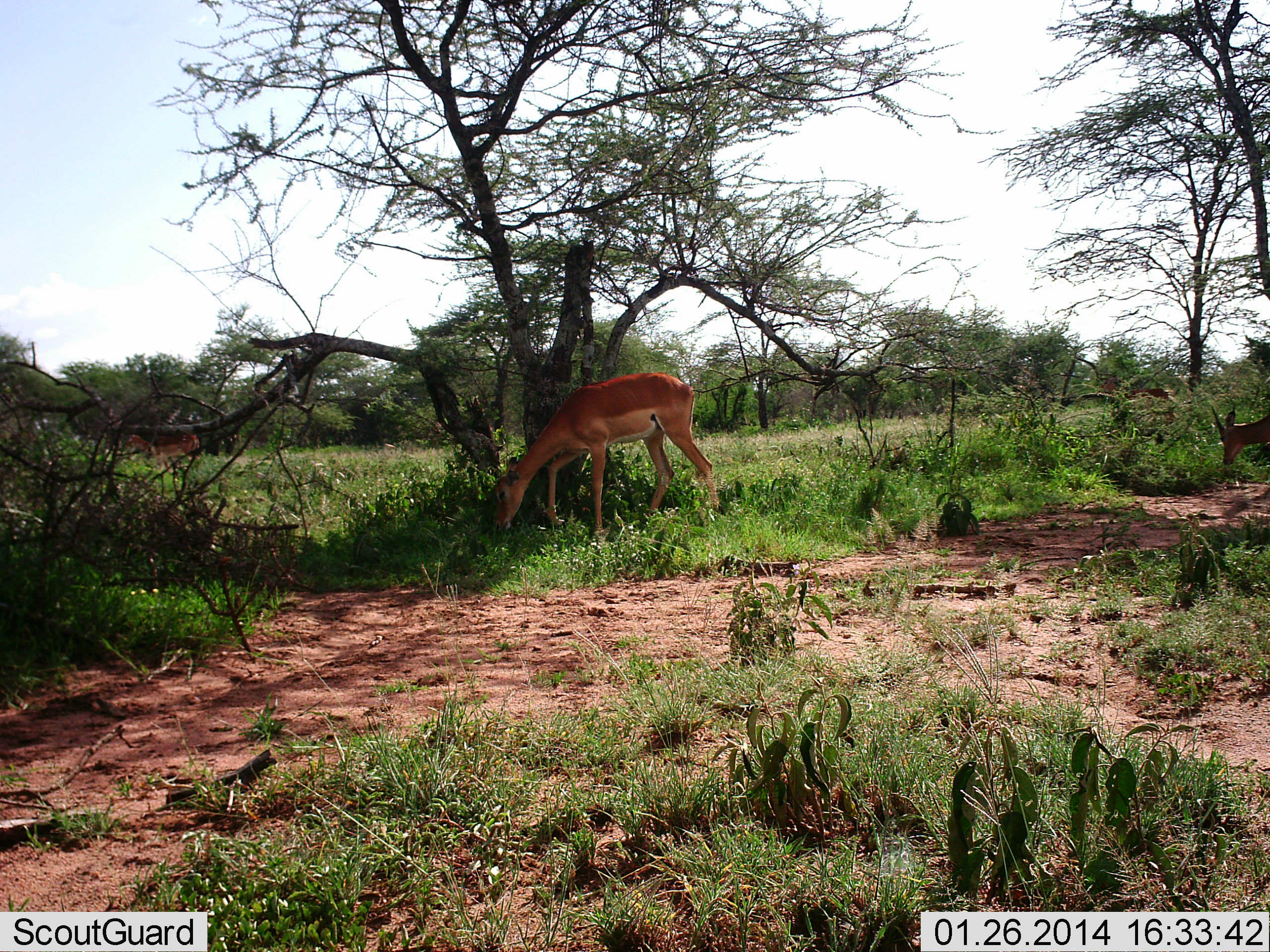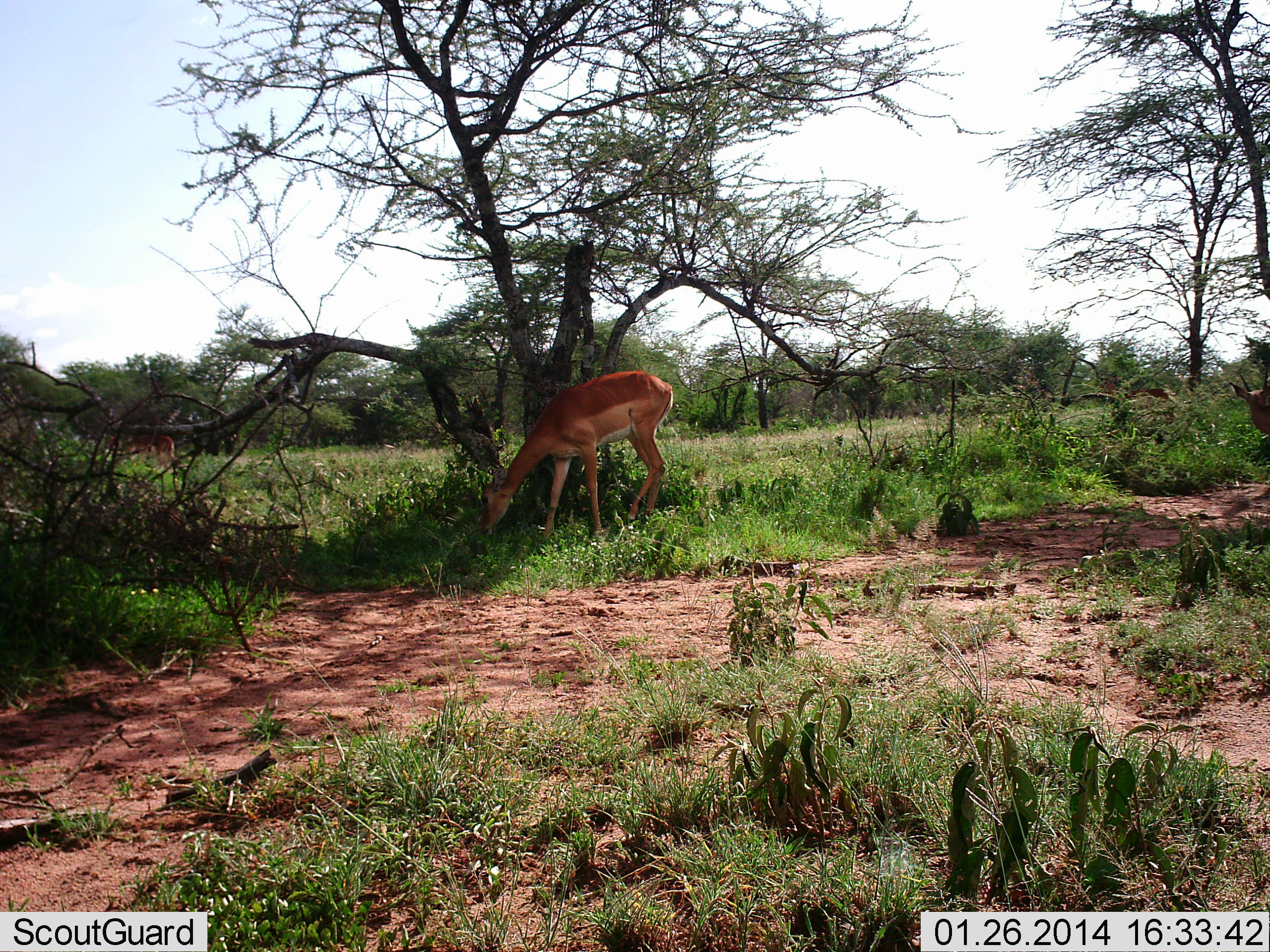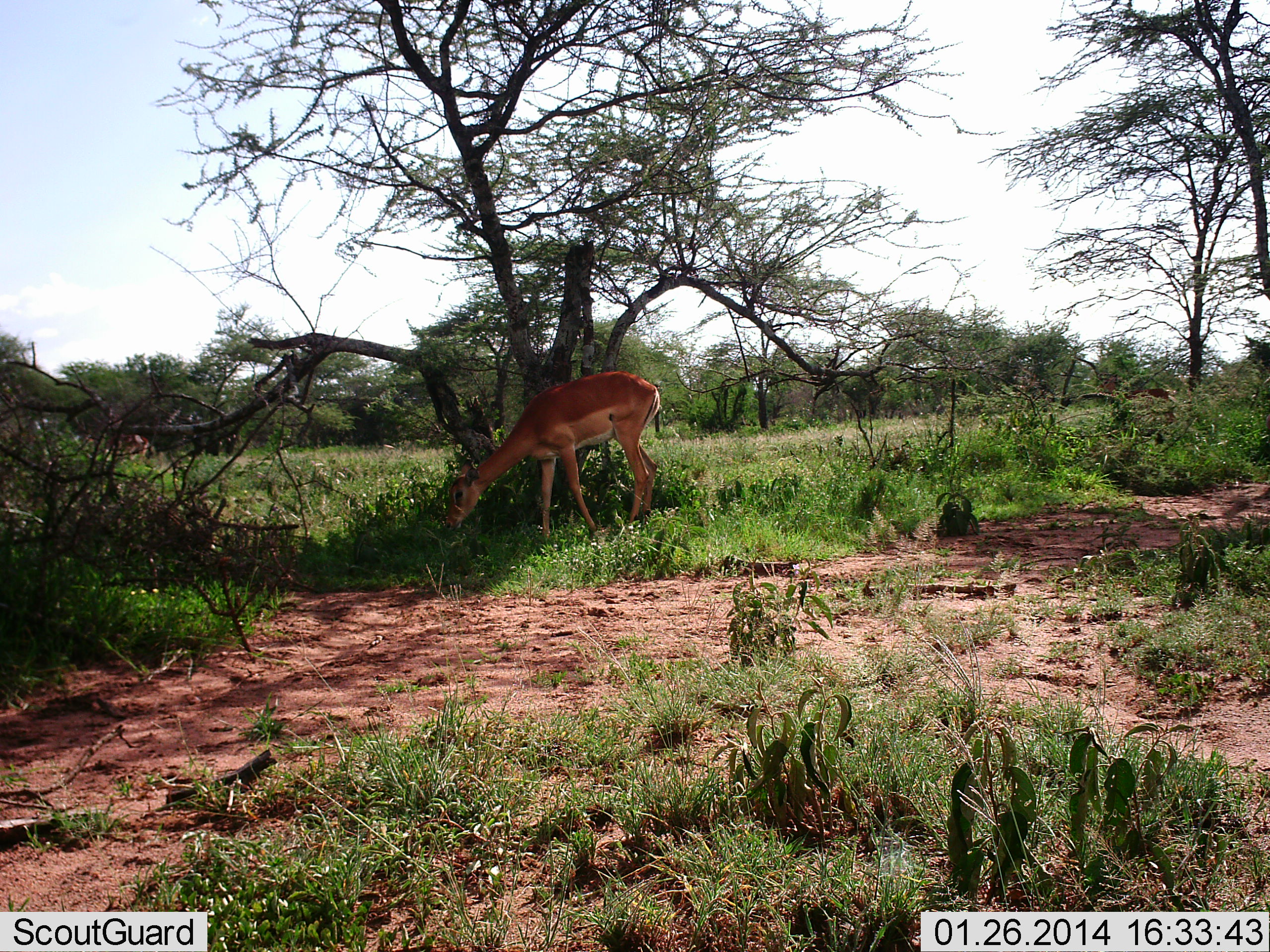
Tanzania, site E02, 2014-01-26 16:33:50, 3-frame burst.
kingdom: Animalia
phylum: Chordata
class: Mammalia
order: Artiodactyla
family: Bovidae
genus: Aepyceros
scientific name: Aepyceros melampus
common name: impala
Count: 3.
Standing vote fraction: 20%.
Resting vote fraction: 0%.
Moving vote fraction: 50%.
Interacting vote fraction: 0%.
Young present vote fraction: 0%.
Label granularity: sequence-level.